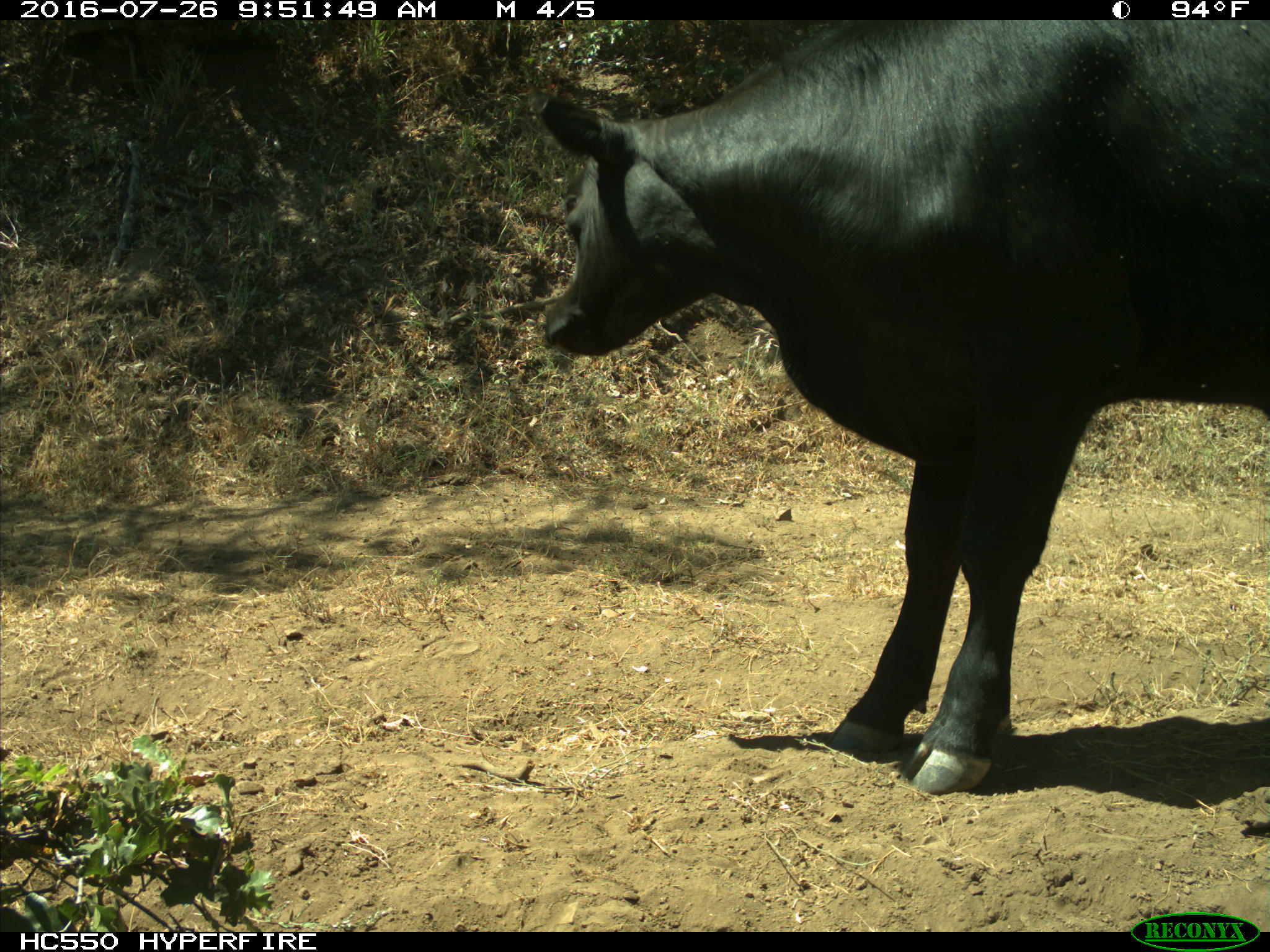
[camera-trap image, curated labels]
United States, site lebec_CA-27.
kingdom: Animalia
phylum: Chordata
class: Mammalia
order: Artiodactyla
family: Bovidae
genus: Bos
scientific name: Bos taurus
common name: domestic cow